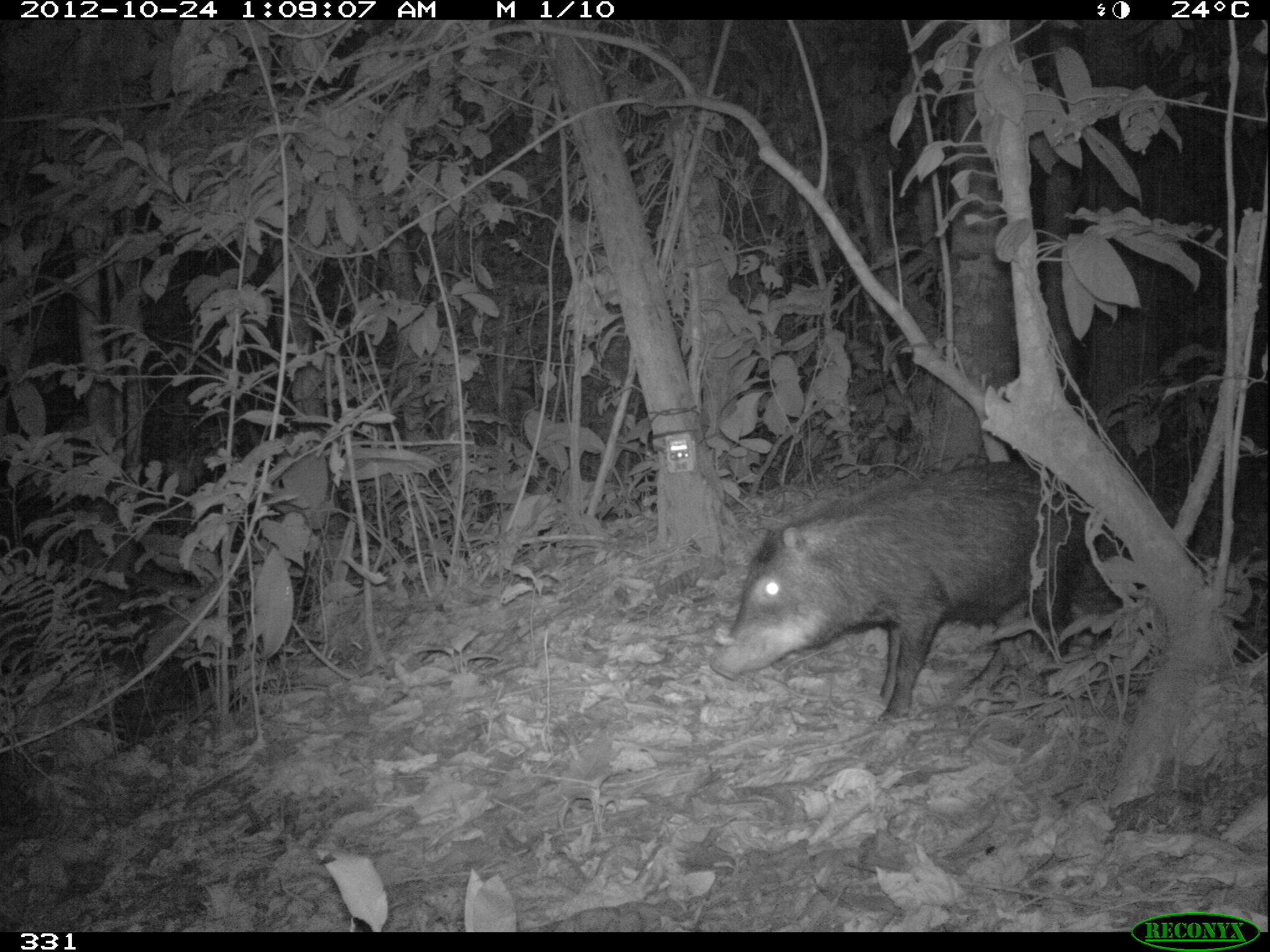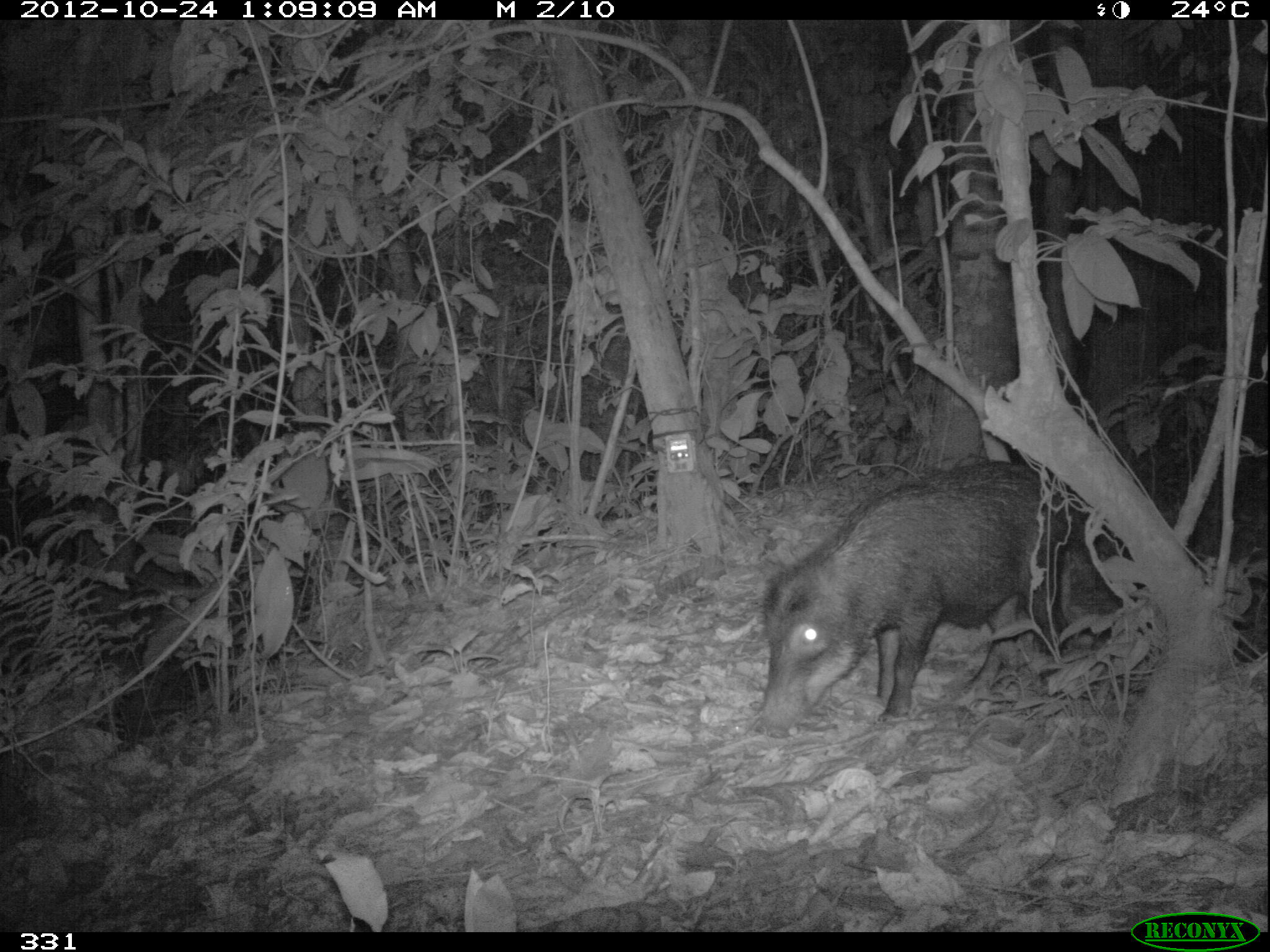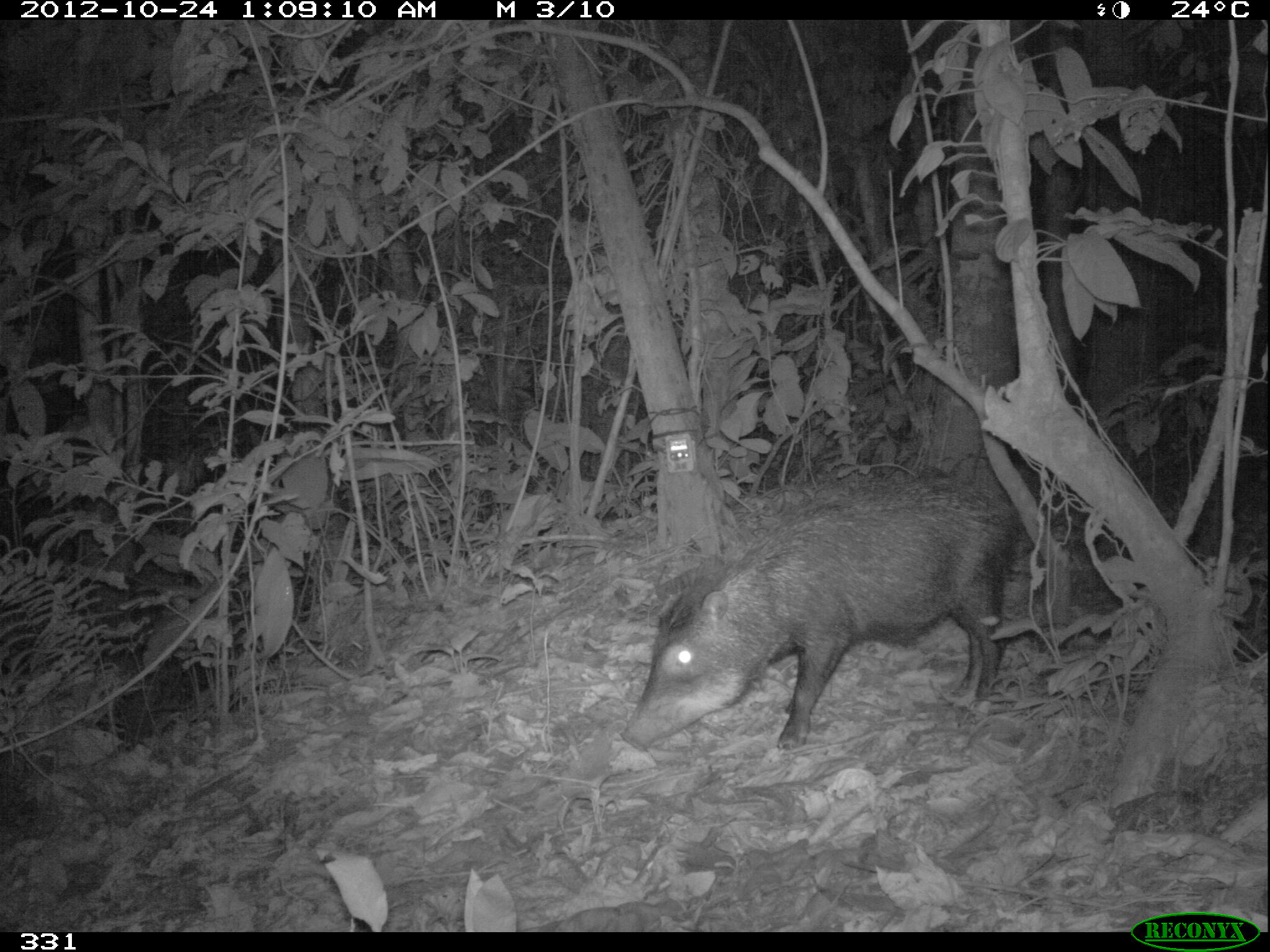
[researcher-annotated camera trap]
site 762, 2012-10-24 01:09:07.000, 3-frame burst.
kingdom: Animalia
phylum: Chordata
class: Mammalia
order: Artiodactyla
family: Tayassuidae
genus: Tayassu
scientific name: Tayassu pecari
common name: white-lipped peccary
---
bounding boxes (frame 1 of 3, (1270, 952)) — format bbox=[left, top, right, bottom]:
tayassu pecari: bbox=[708, 458, 1084, 723]